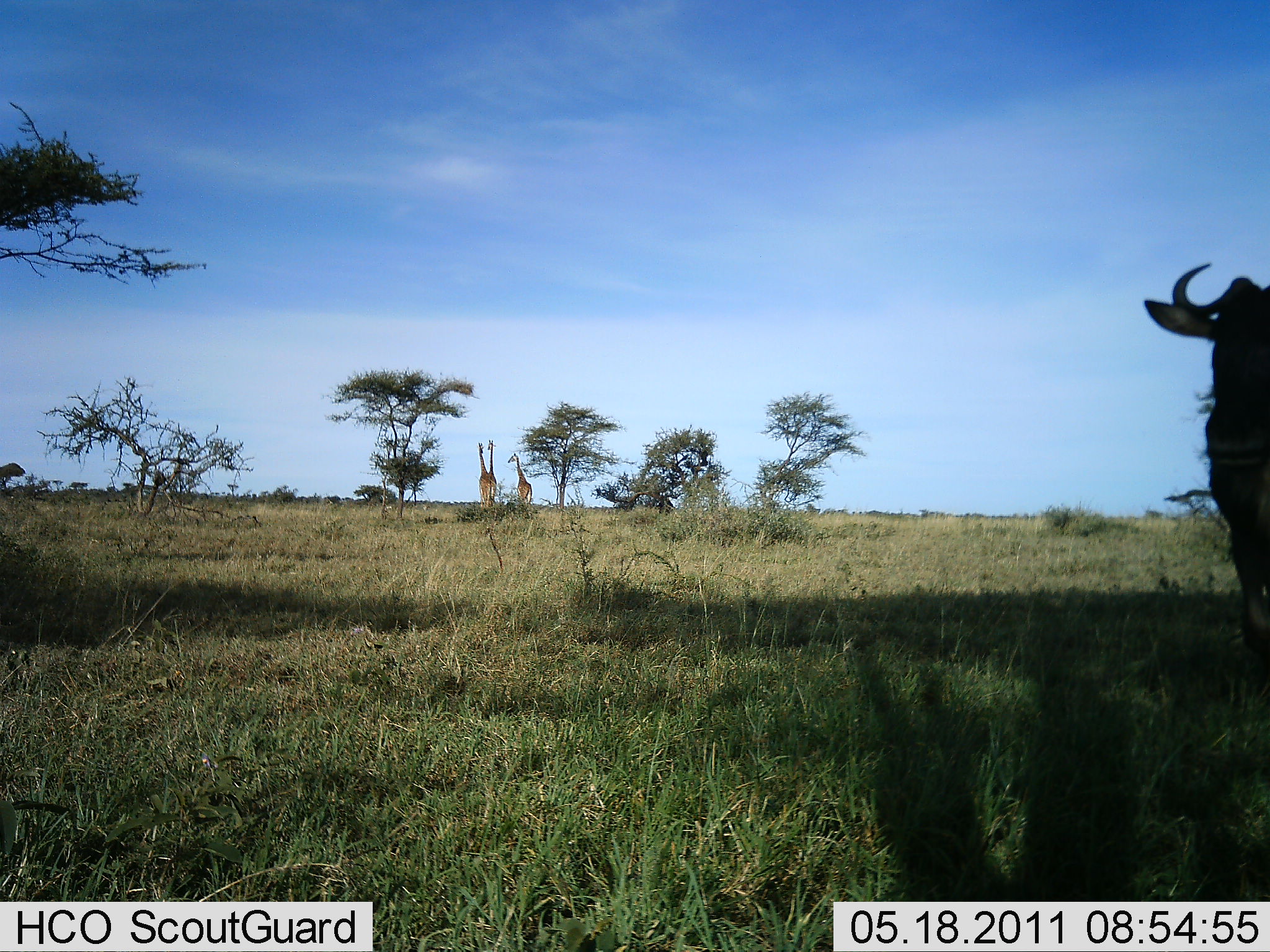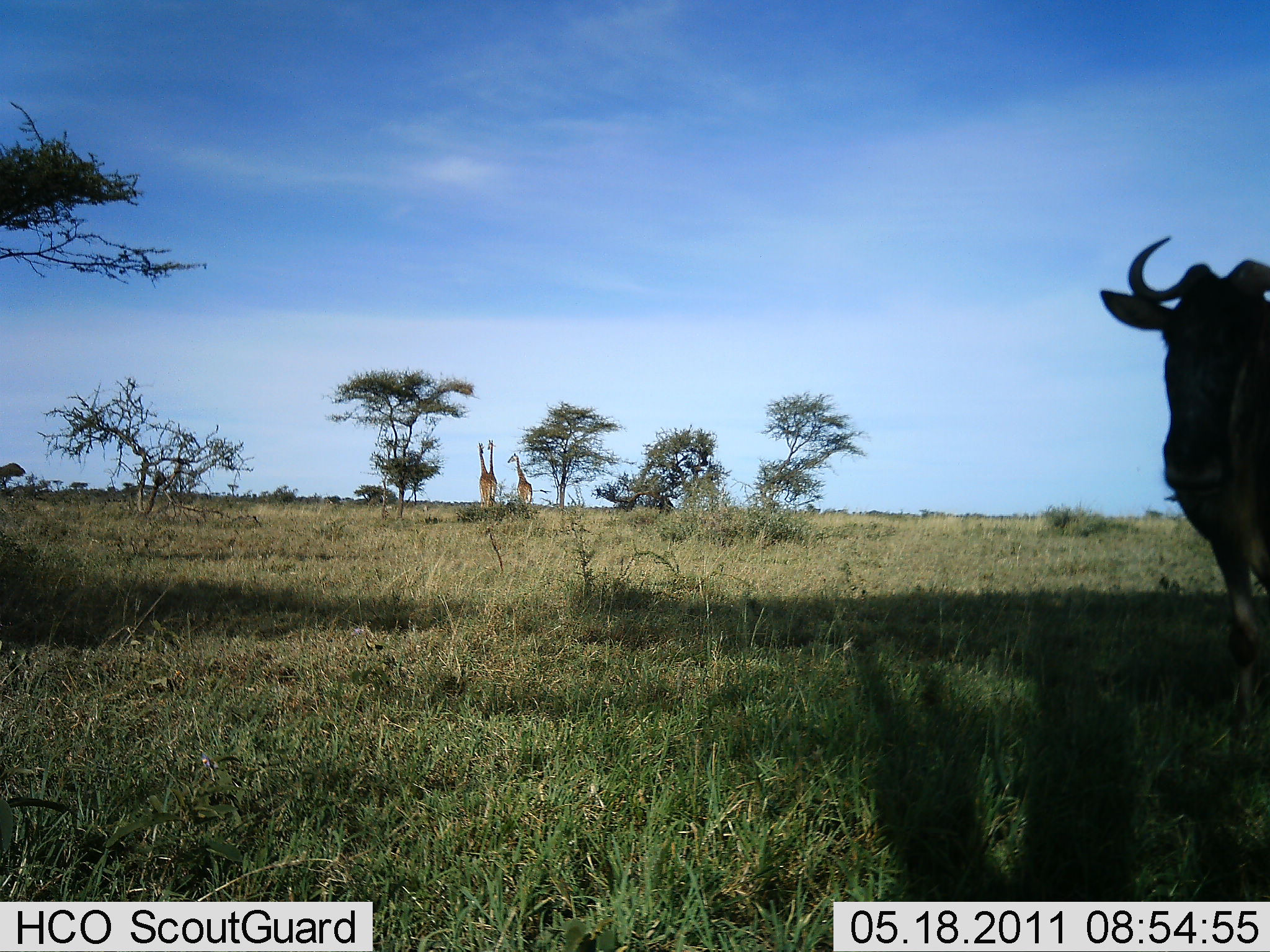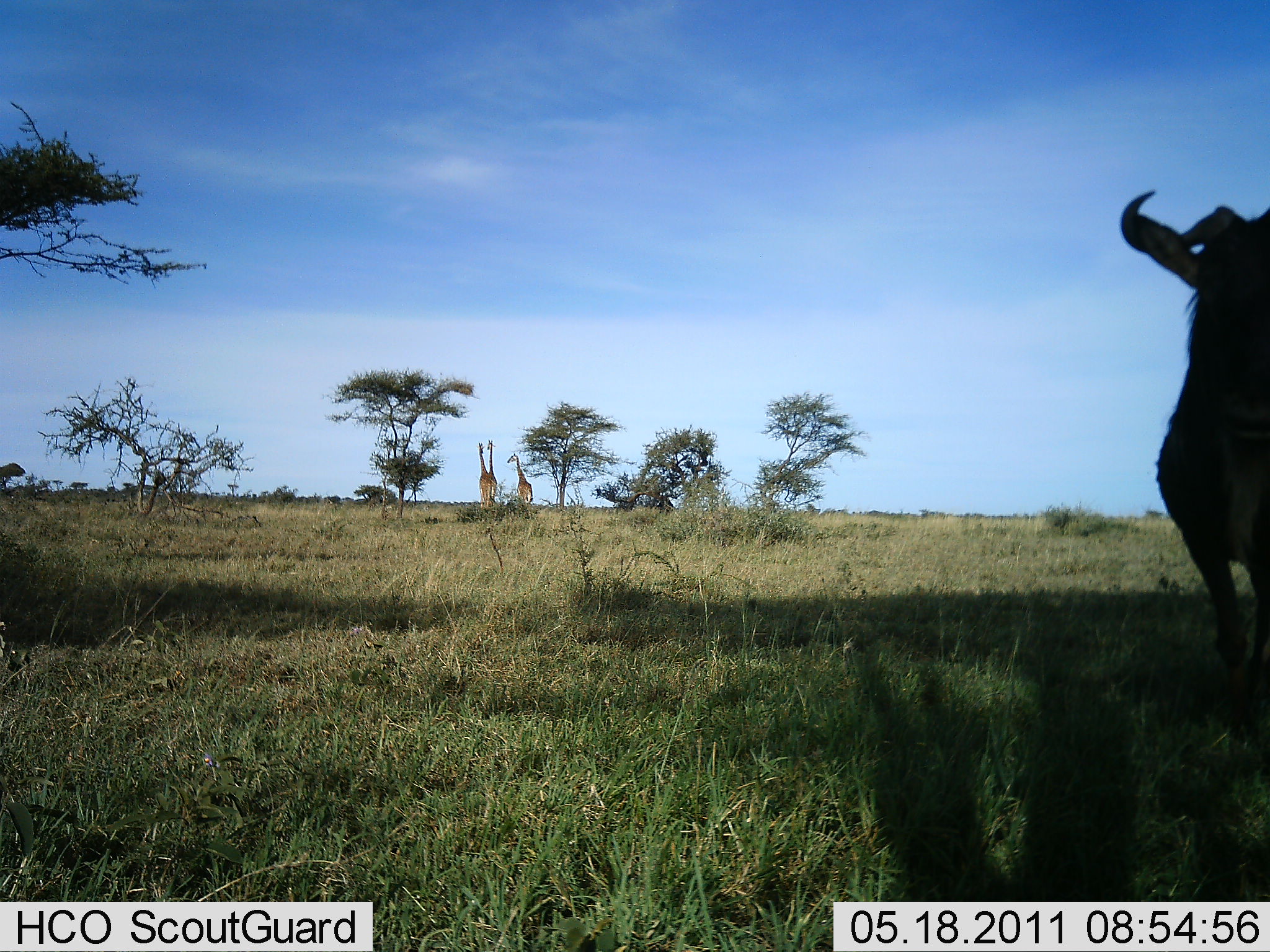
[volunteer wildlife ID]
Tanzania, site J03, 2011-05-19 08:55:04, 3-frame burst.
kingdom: Animalia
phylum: Chordata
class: Mammalia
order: Artiodactyla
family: Giraffidae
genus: Giraffa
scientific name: Giraffa camelopardalis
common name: giraffe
Giraffe (Giraffa camelopardalis), count 3. Behavior (volunteer vote fractions): standing 100%, resting 0%, moving 0%, interacting 8%. Young present (vote fraction): 0%. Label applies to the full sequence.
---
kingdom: Animalia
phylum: Chordata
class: Mammalia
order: Artiodactyla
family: Bovidae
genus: Connochaetes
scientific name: Connochaetes taurinus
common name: blue wildebeest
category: wildebeest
Wildebeest (blue wildebeest) (Connochaetes taurinus), count 1. Behavior (volunteer vote fractions): standing 73%, resting 0%, moving 36%, interacting 0%. Young present (vote fraction): 0%. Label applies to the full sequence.